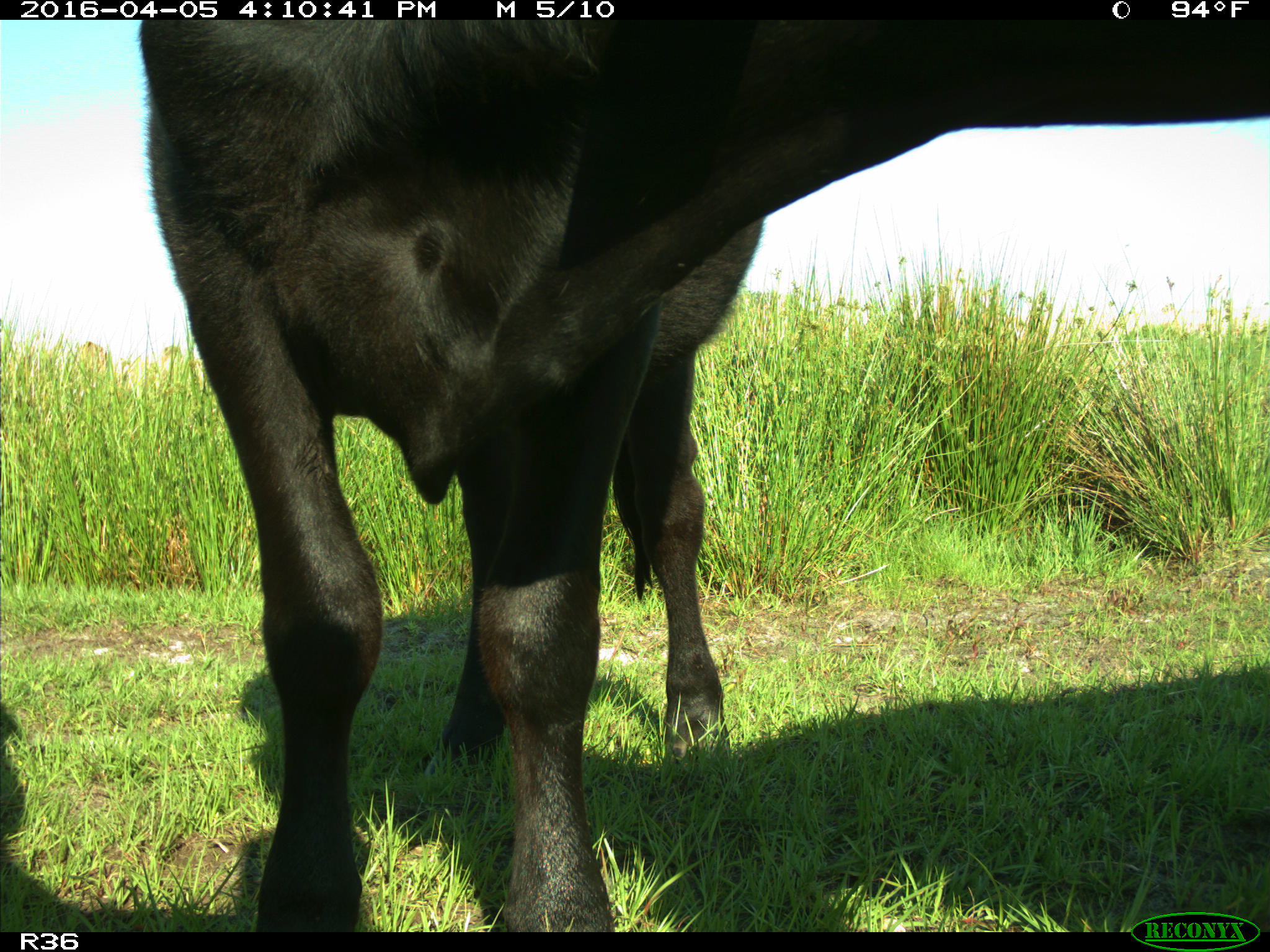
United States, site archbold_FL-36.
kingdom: Animalia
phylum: Chordata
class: Mammalia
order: Artiodactyla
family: Bovidae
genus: Bos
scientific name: Bos taurus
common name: domestic cow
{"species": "Bos taurus (domestic cow)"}